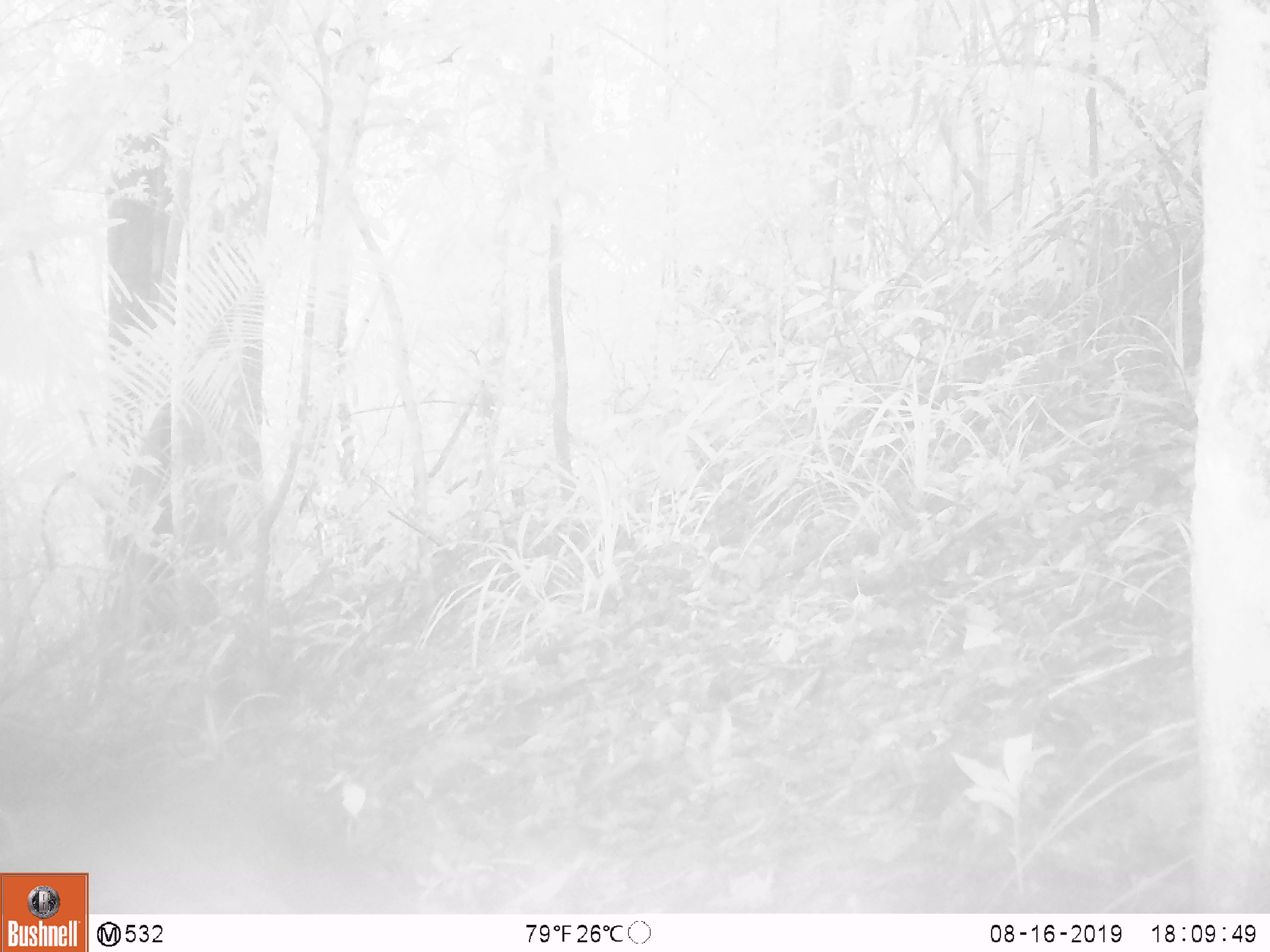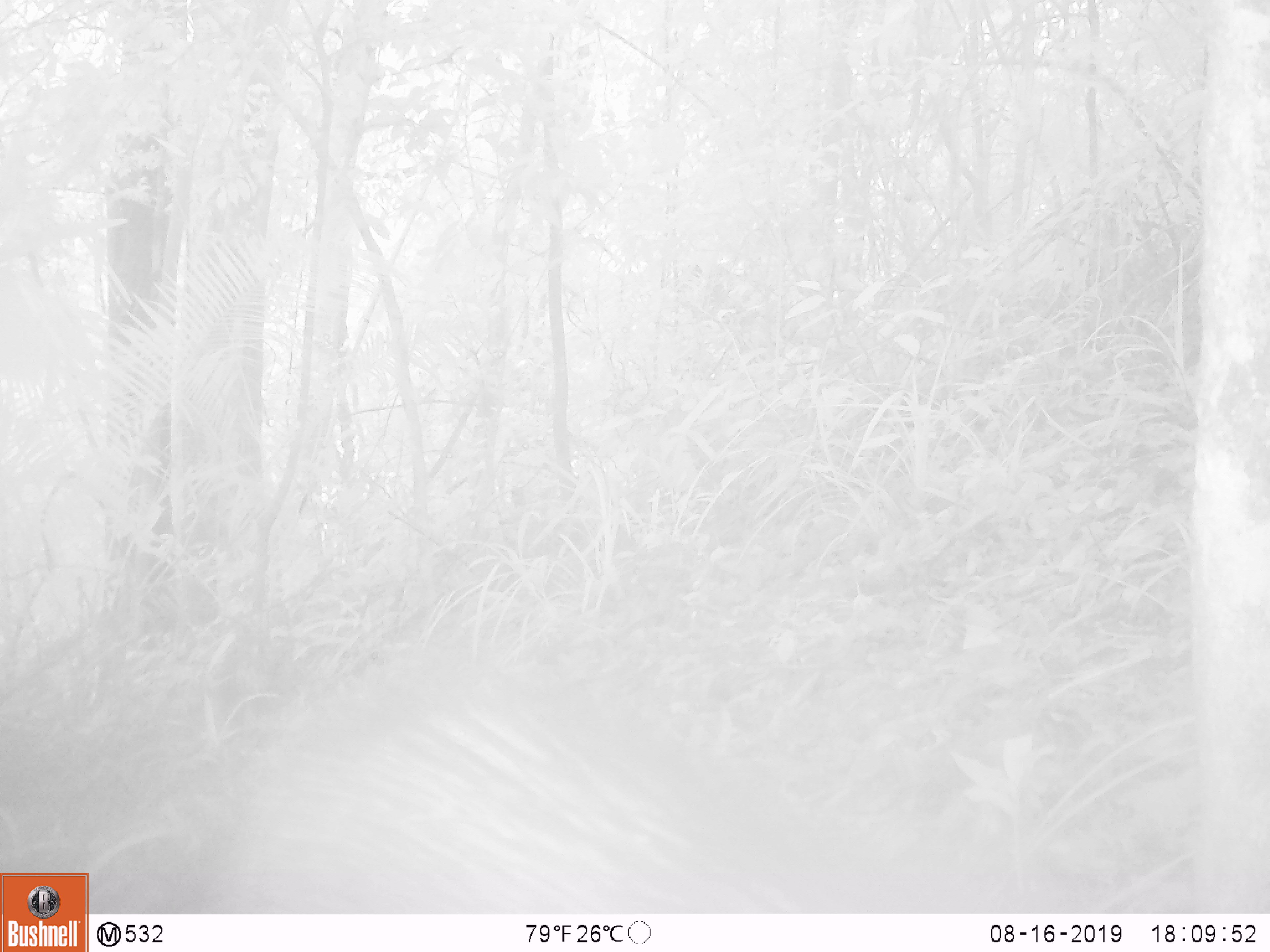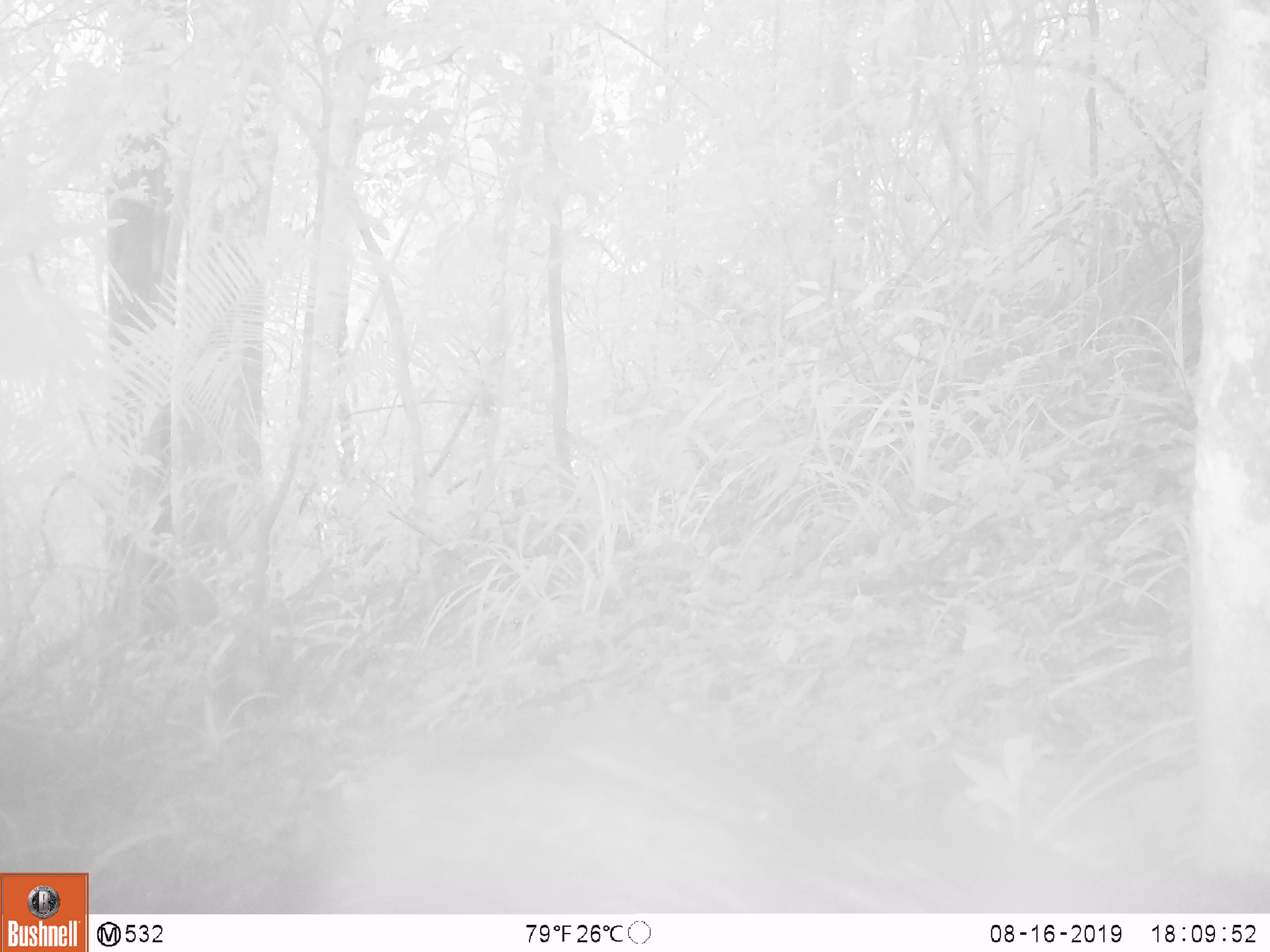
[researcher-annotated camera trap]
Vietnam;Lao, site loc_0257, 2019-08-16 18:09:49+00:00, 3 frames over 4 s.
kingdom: Animalia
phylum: Chordata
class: Mammalia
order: Artiodactyla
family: Suidae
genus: Sus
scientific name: Sus scrofa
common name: eurasian wild pig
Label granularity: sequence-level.